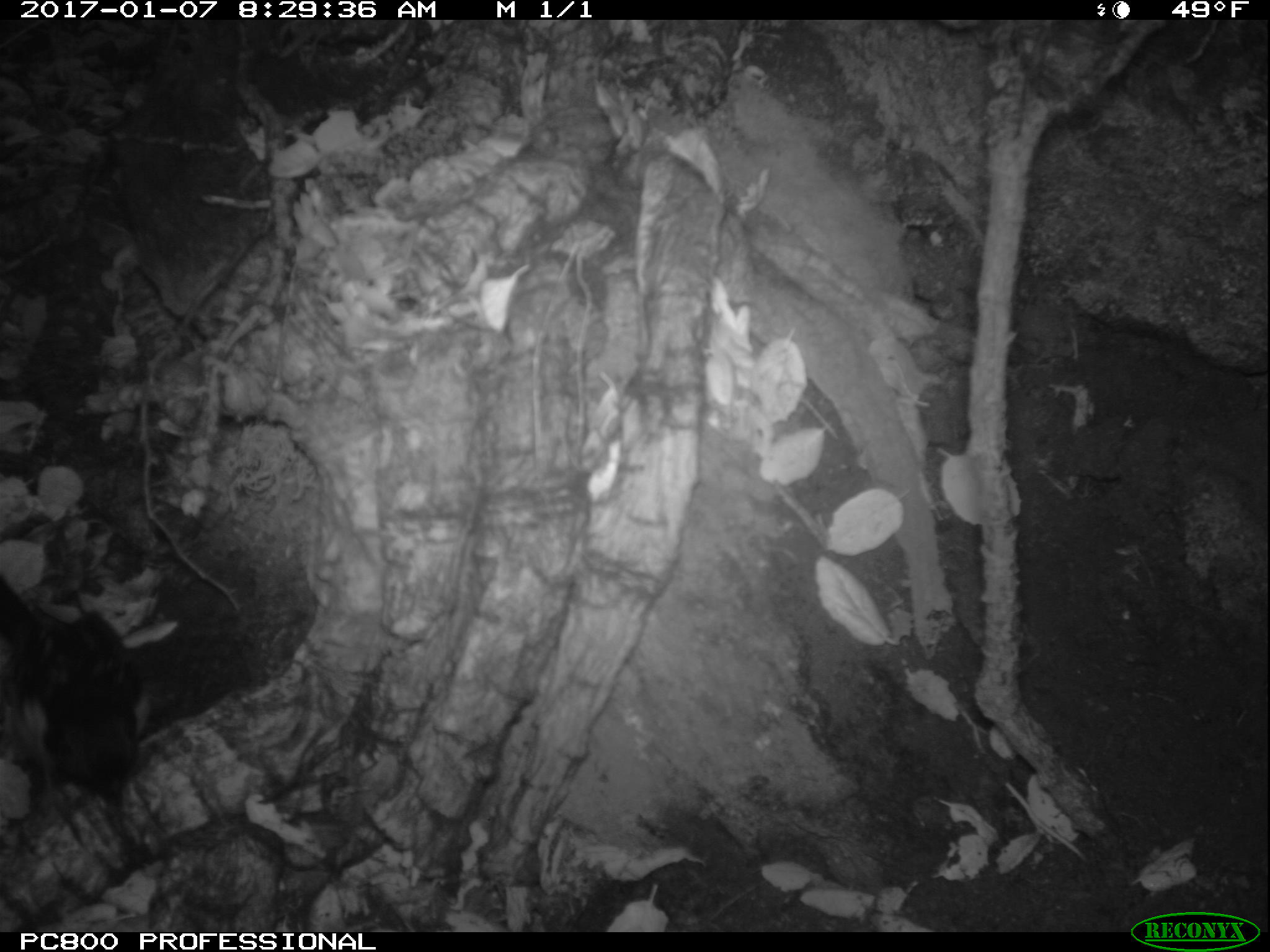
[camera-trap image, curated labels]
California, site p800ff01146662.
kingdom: Animalia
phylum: Chordata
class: Aves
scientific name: Aves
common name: bird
Bird (Aves).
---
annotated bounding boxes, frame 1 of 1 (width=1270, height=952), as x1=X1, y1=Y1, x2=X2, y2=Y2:
bird: x1=0, y1=571, x2=136, y2=812